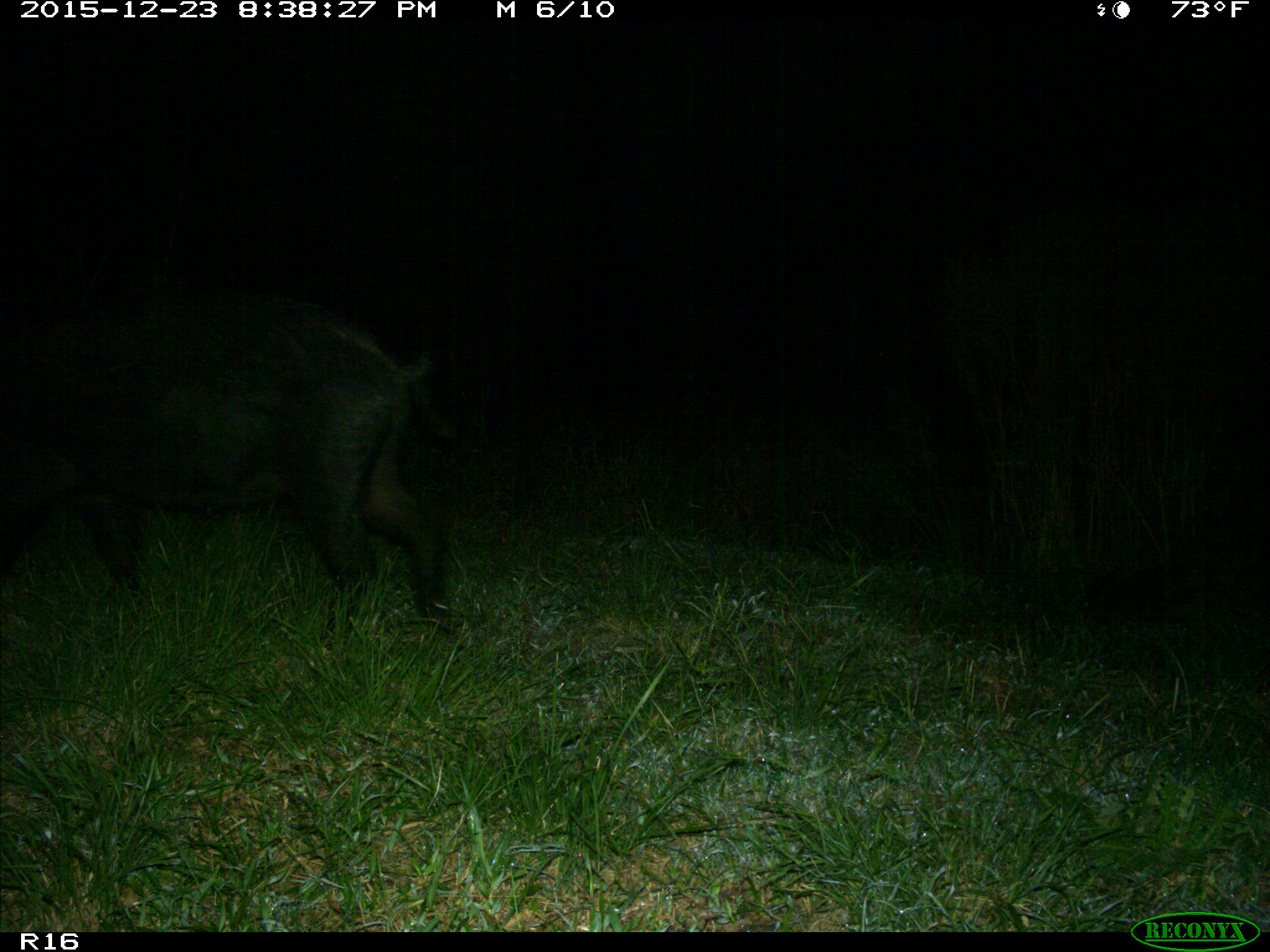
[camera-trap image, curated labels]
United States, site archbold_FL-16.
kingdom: Animalia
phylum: Chordata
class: Mammalia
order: Artiodactyla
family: Suidae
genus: Sus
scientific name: Sus scrofa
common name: wild boar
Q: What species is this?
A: Sus scrofa (wild boar).